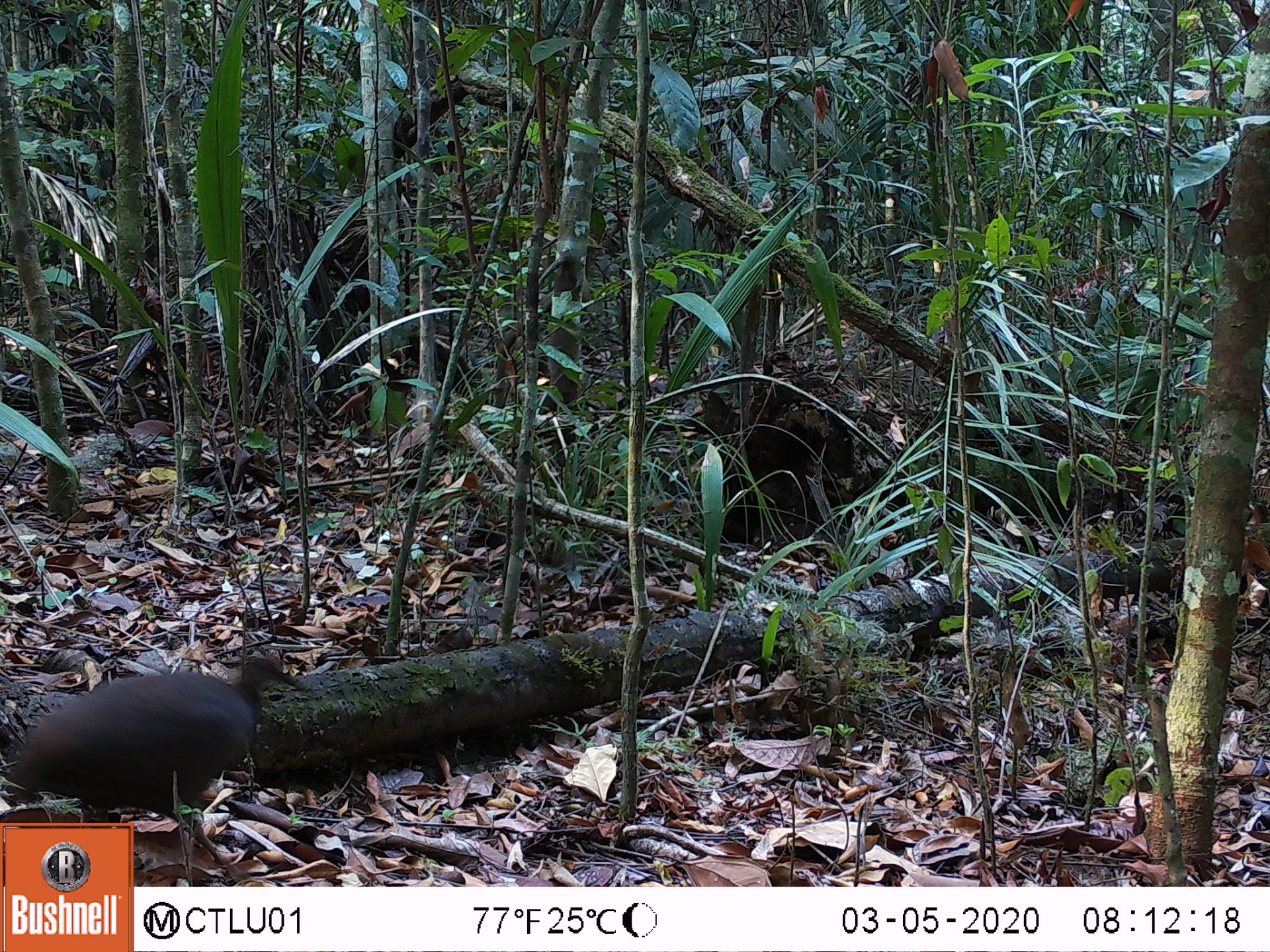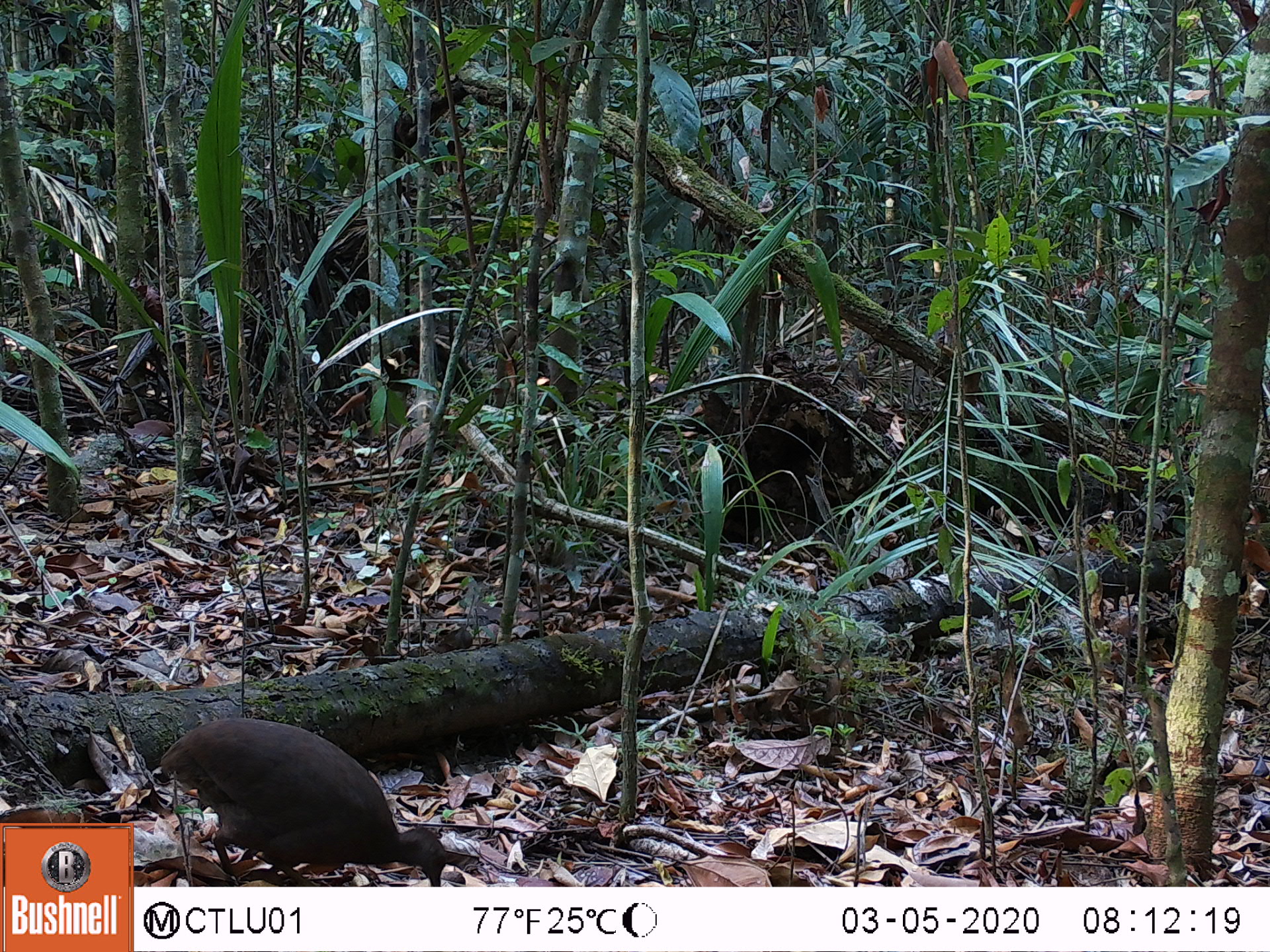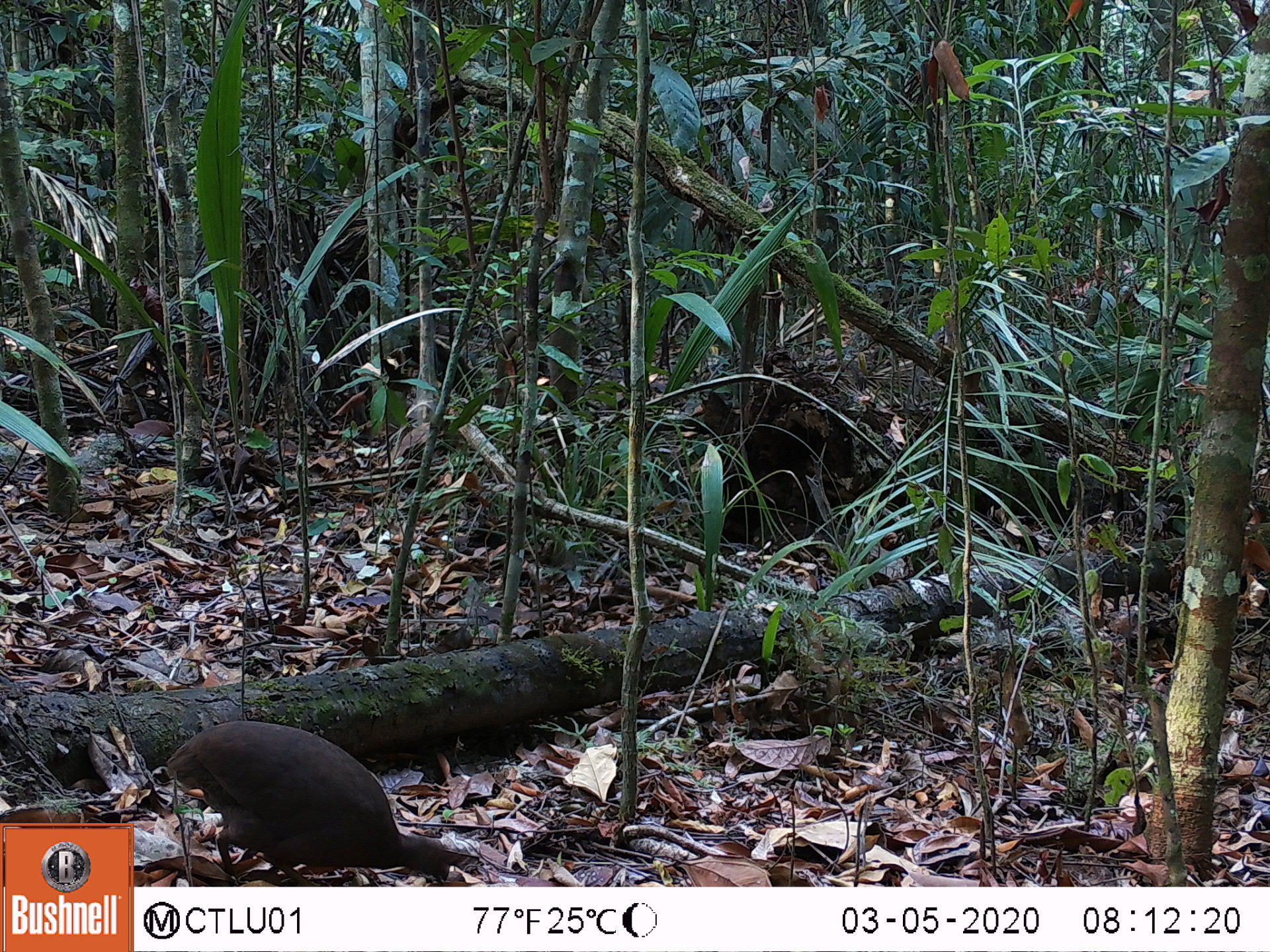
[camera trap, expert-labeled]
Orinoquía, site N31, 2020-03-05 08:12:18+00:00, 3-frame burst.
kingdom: Animalia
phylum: Chordata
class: Aves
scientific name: Aves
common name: bird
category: unknown bird